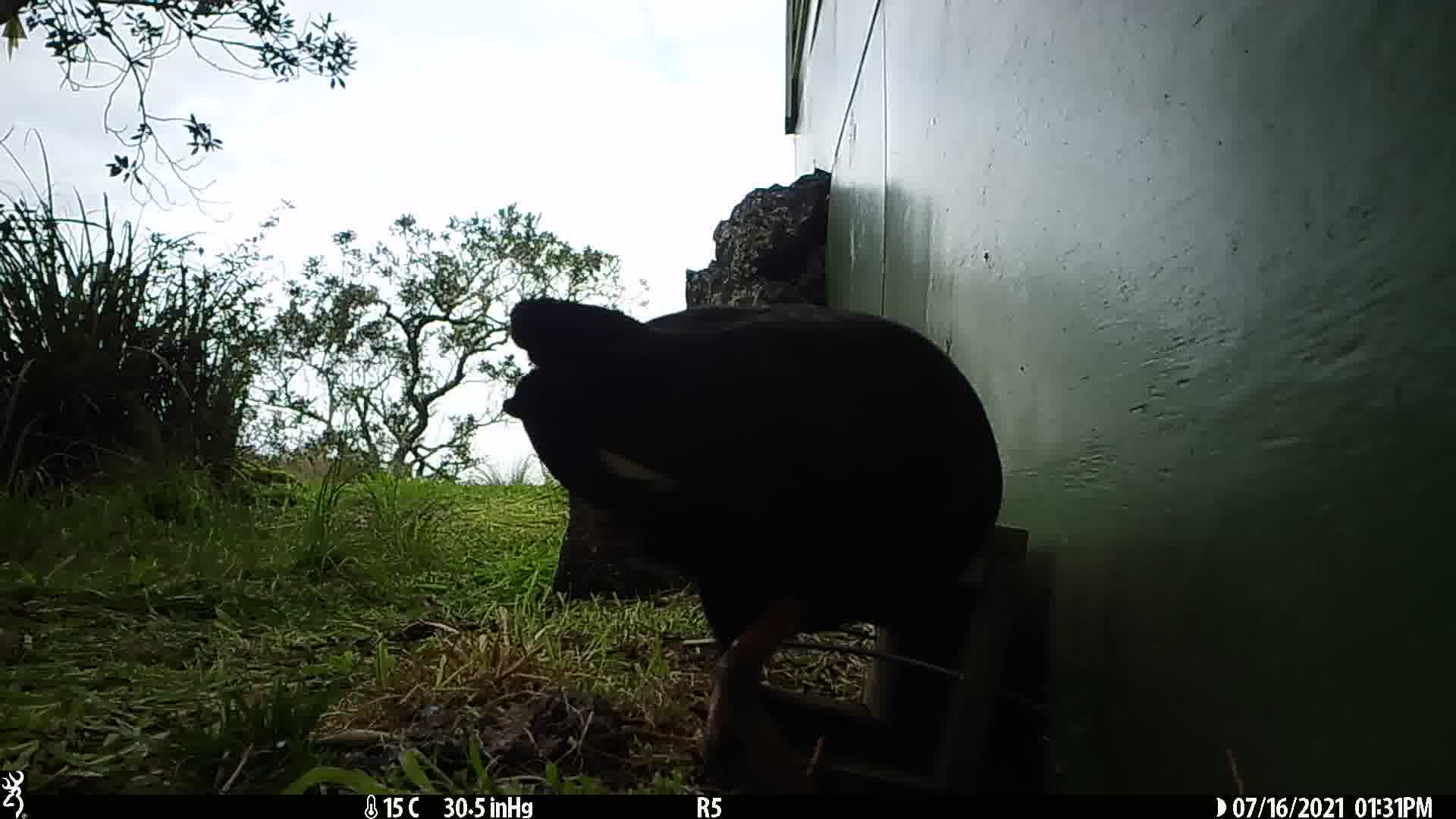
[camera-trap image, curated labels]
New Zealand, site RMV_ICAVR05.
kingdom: Animalia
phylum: Chordata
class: Aves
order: Gruiformes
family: Rallidae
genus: Porphyrio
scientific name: Porphyrio melanotus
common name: australasian swamphen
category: pukeko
Pukeko (australasian swamphen) (Porphyrio melanotus).